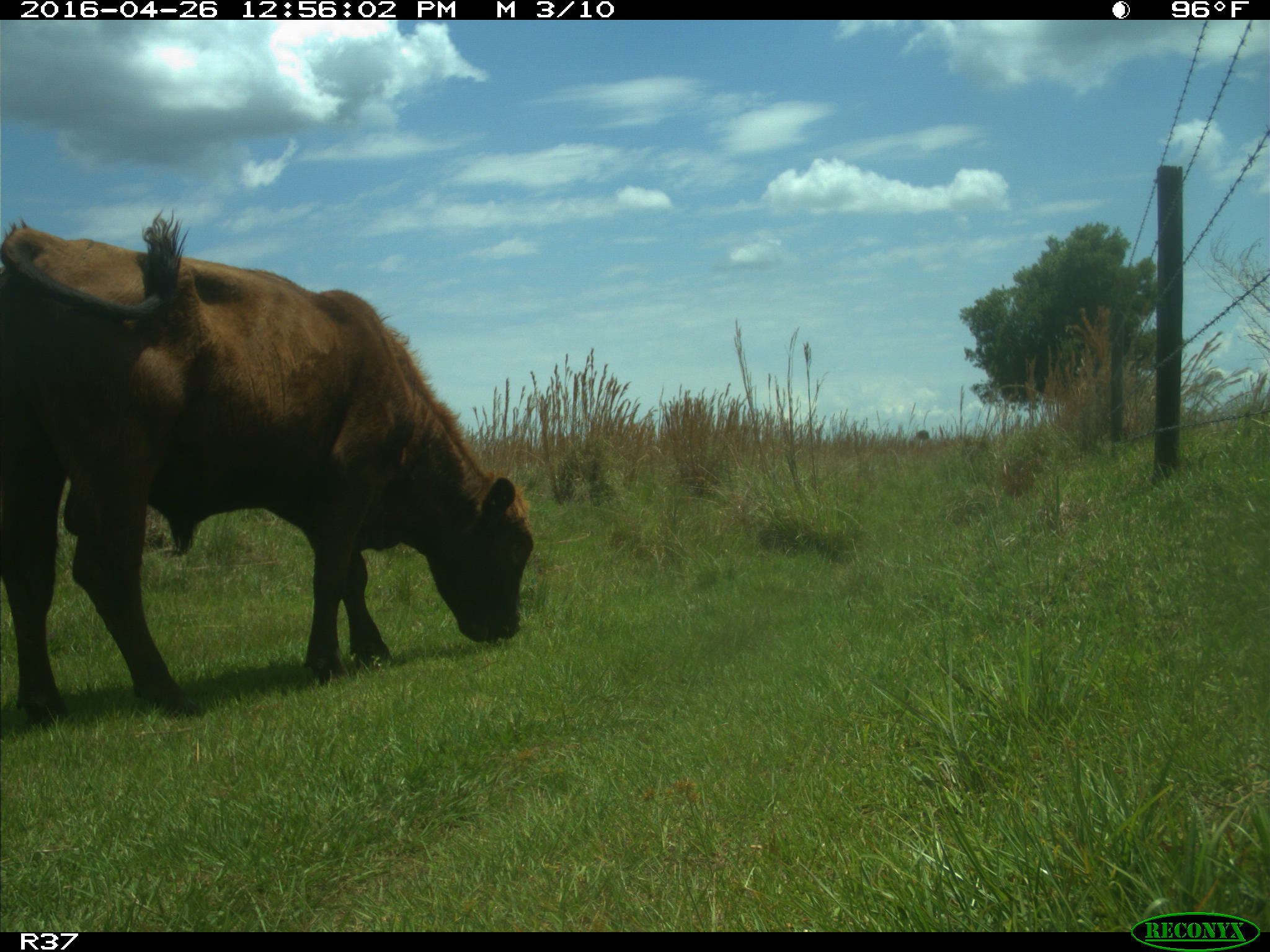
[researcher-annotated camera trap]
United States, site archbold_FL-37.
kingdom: Animalia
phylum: Chordata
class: Mammalia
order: Artiodactyla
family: Bovidae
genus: Bos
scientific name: Bos taurus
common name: domestic cow